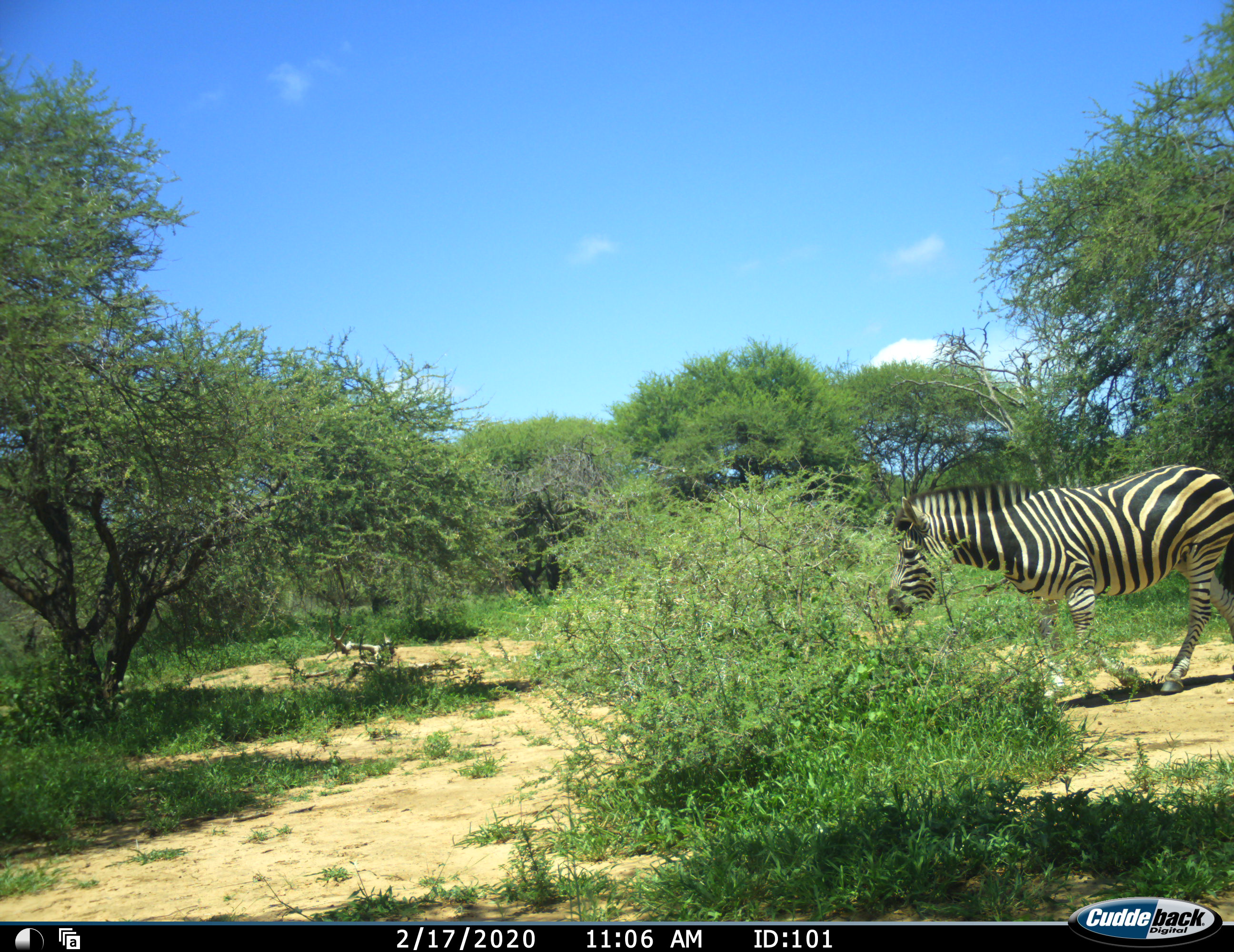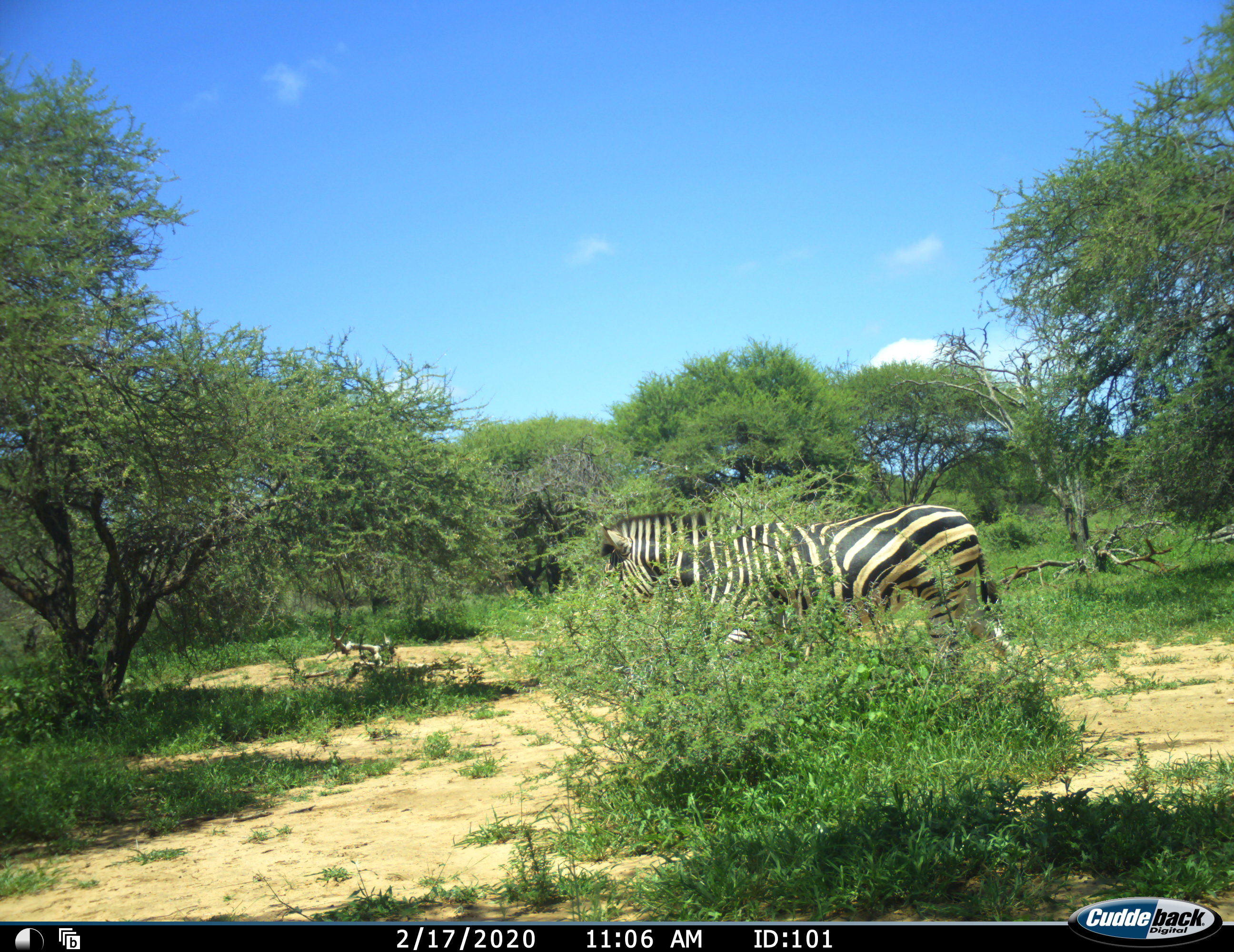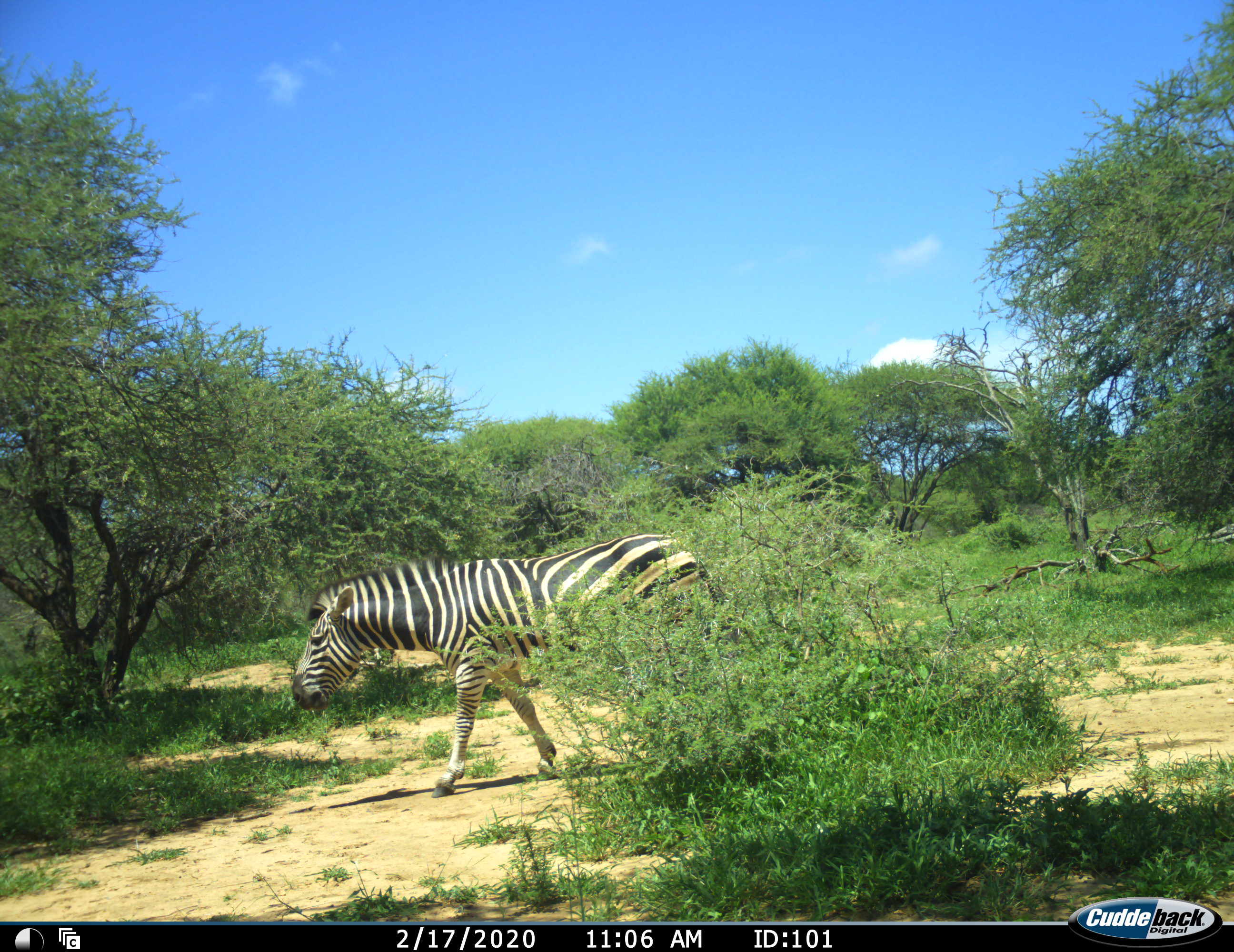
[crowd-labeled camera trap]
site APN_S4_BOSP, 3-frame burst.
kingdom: Animalia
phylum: Chordata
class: Mammalia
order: Perissodactyla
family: Equidae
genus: Equus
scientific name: Equus quagga burchellii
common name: burchell's zebra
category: zebraburchells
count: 1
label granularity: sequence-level